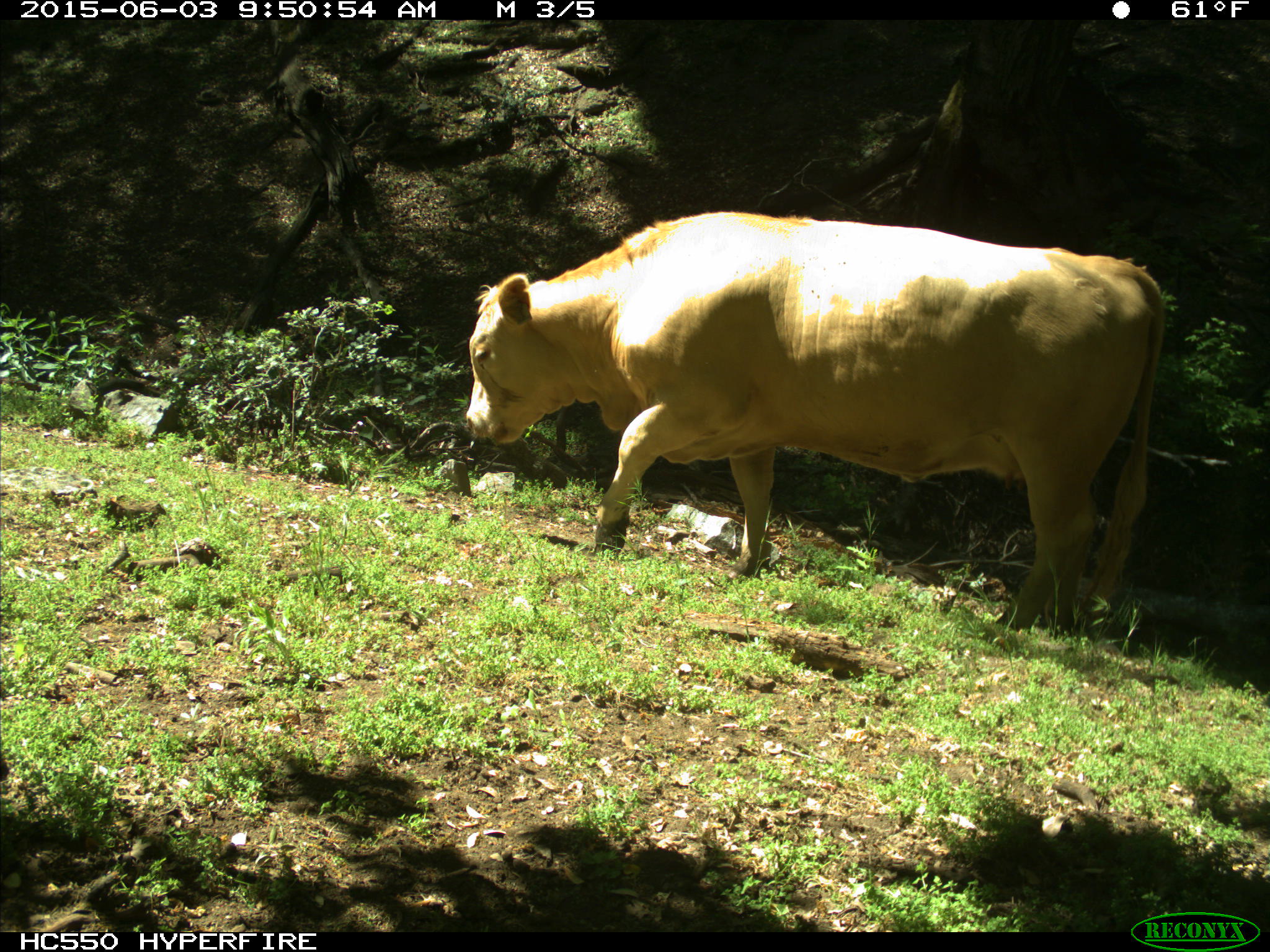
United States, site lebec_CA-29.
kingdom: Animalia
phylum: Chordata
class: Mammalia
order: Artiodactyla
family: Bovidae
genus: Bos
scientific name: Bos taurus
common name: domestic cow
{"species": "Bos taurus (domestic cow)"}